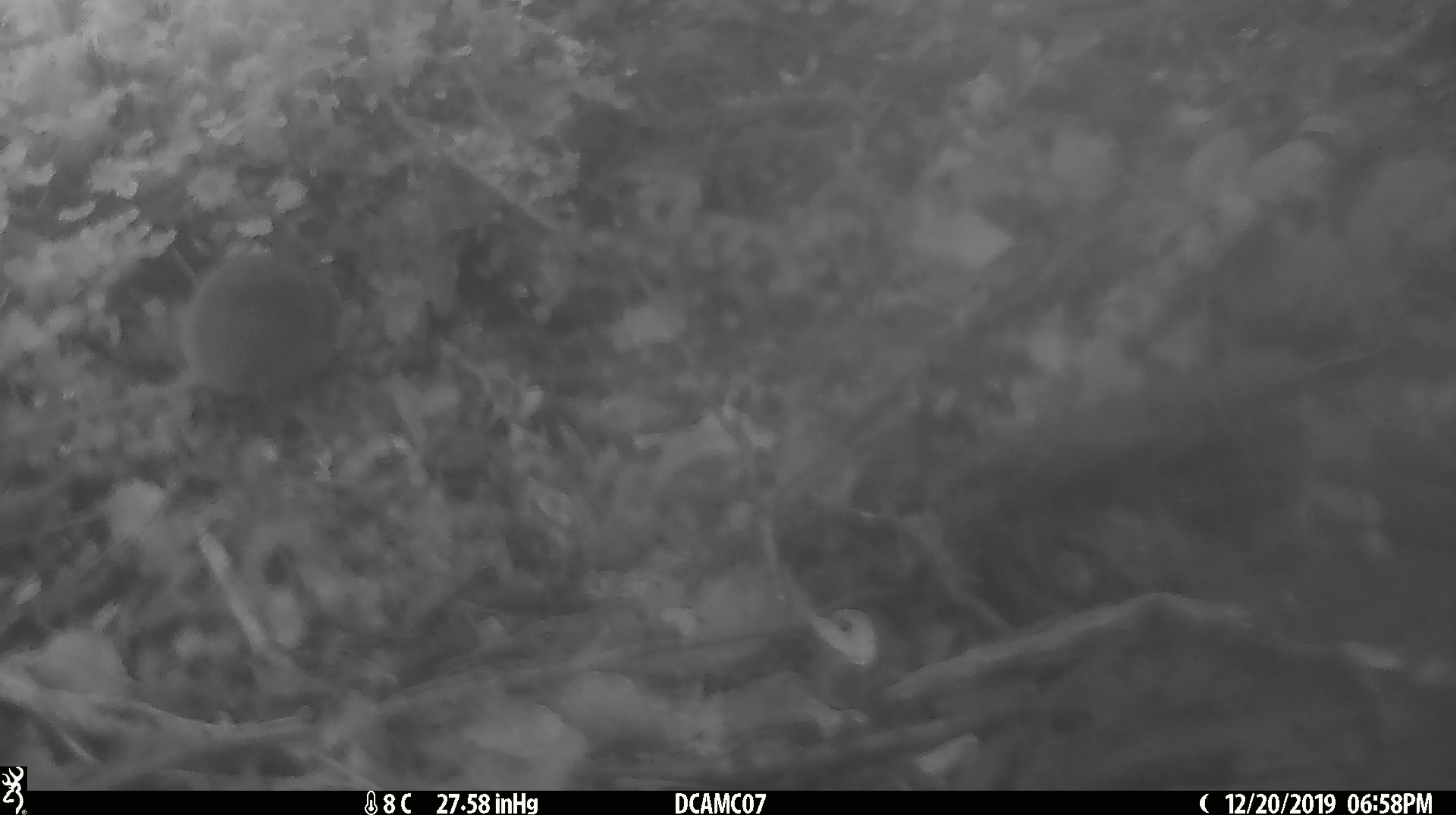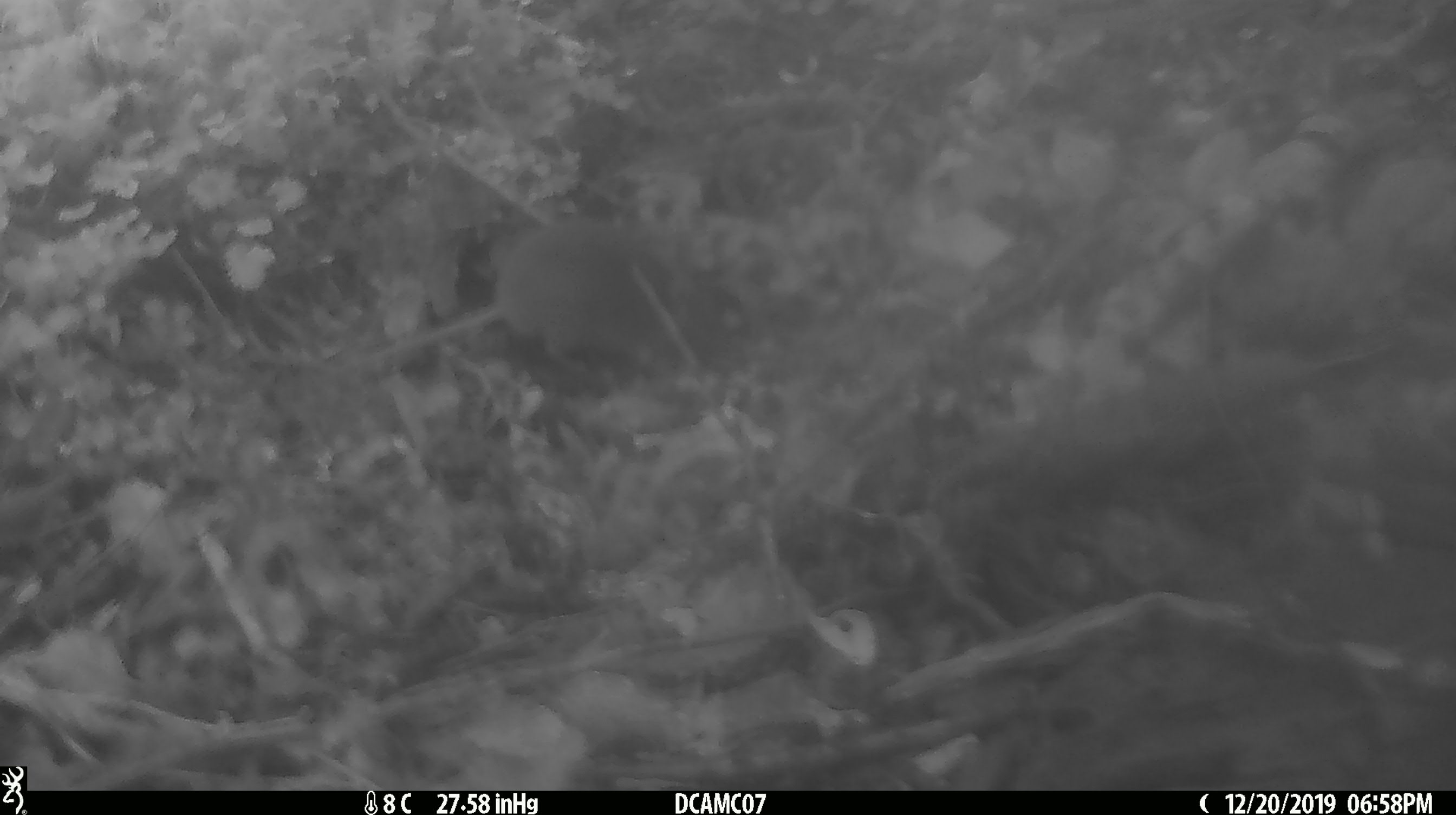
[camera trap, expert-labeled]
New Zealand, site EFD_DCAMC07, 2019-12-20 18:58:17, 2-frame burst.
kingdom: Animalia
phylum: Chordata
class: Mammalia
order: Rodentia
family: Muridae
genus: Mus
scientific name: Mus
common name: mouse